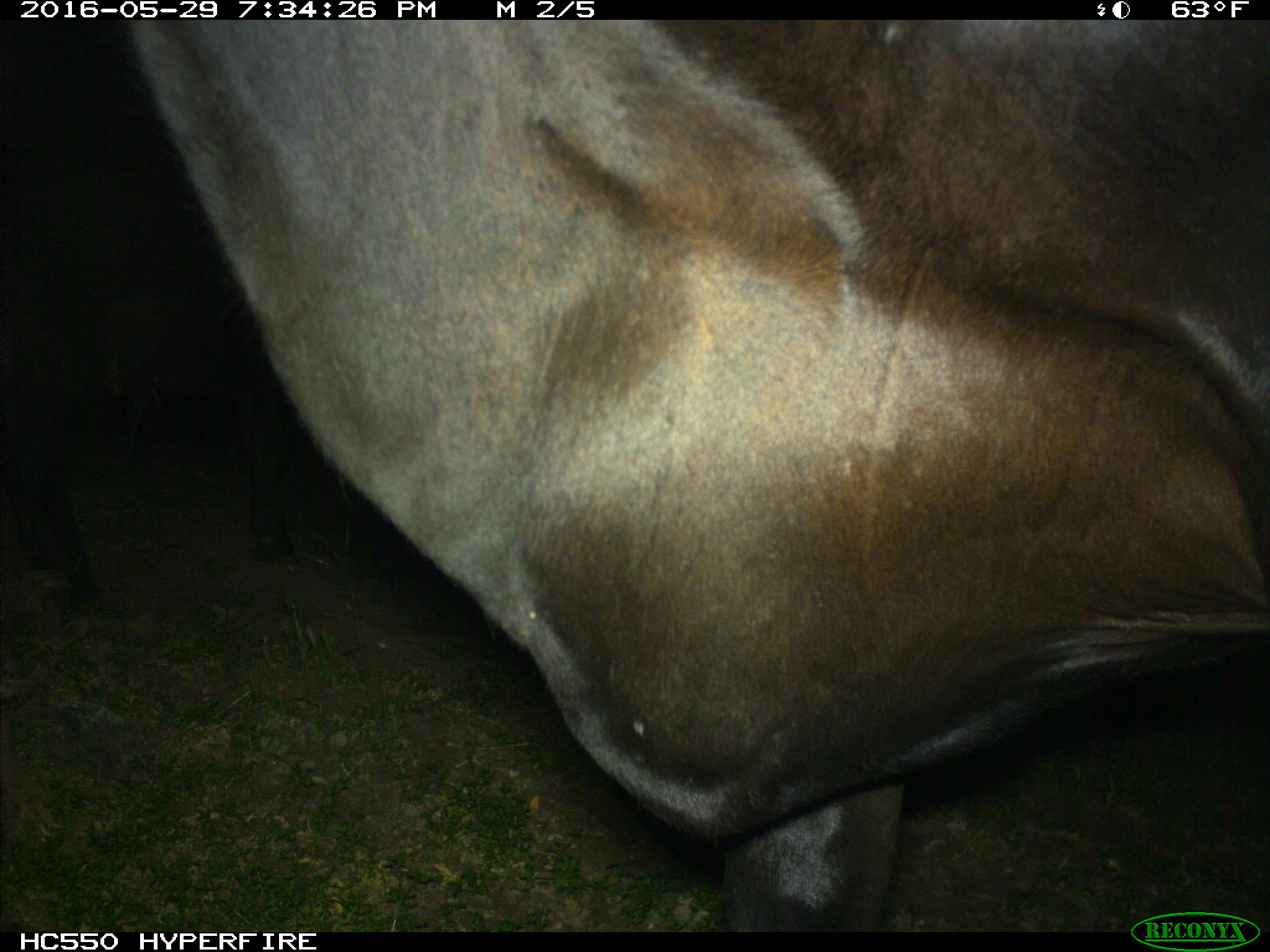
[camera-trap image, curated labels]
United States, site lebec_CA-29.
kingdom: Animalia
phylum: Chordata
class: Mammalia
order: Artiodactyla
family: Bovidae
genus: Bos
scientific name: Bos taurus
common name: domestic cow